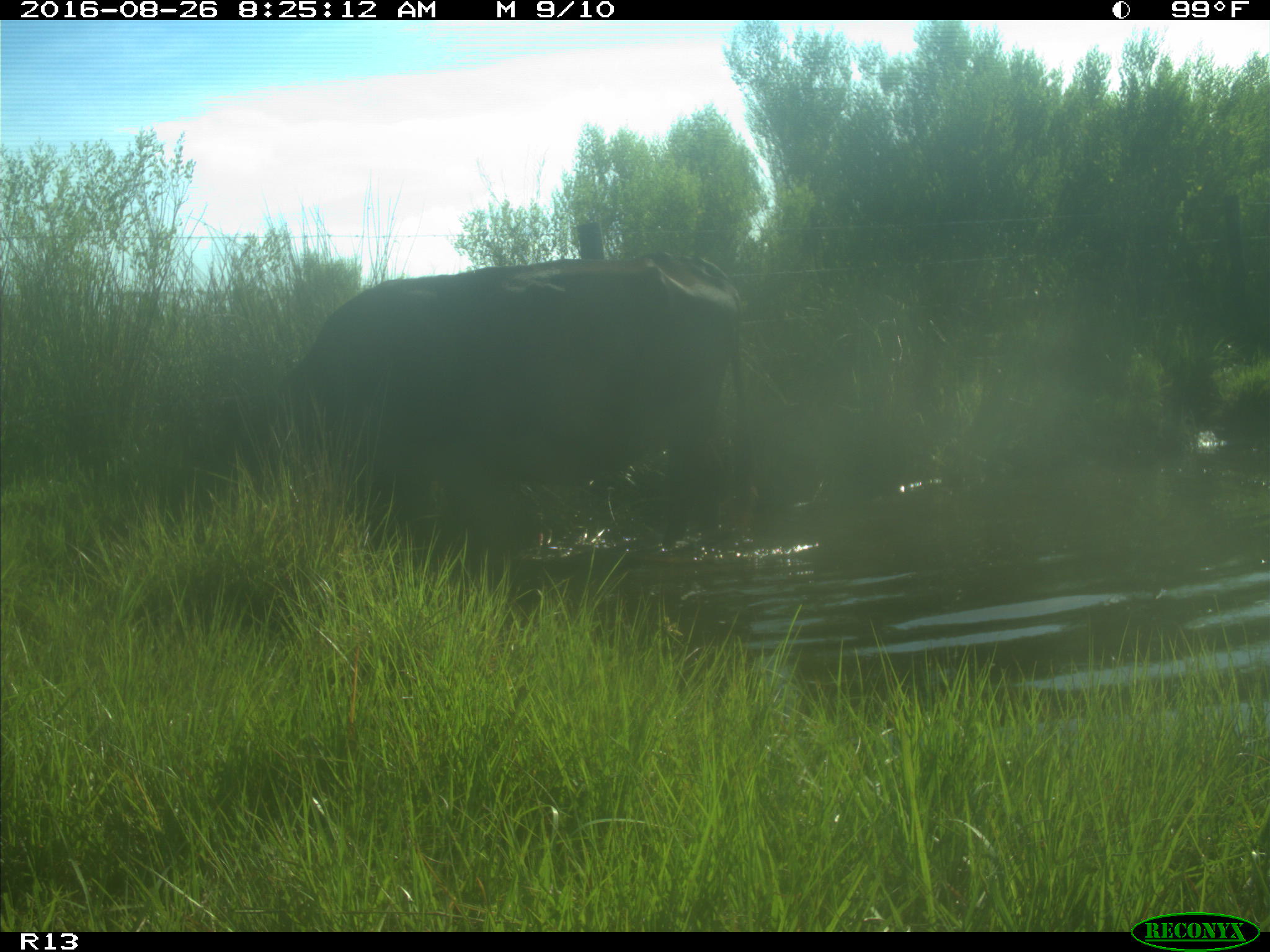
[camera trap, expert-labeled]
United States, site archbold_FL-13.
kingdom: Animalia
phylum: Chordata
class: Mammalia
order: Artiodactyla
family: Bovidae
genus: Bos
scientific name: Bos taurus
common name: domestic cow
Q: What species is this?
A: Bos taurus (domestic cow).